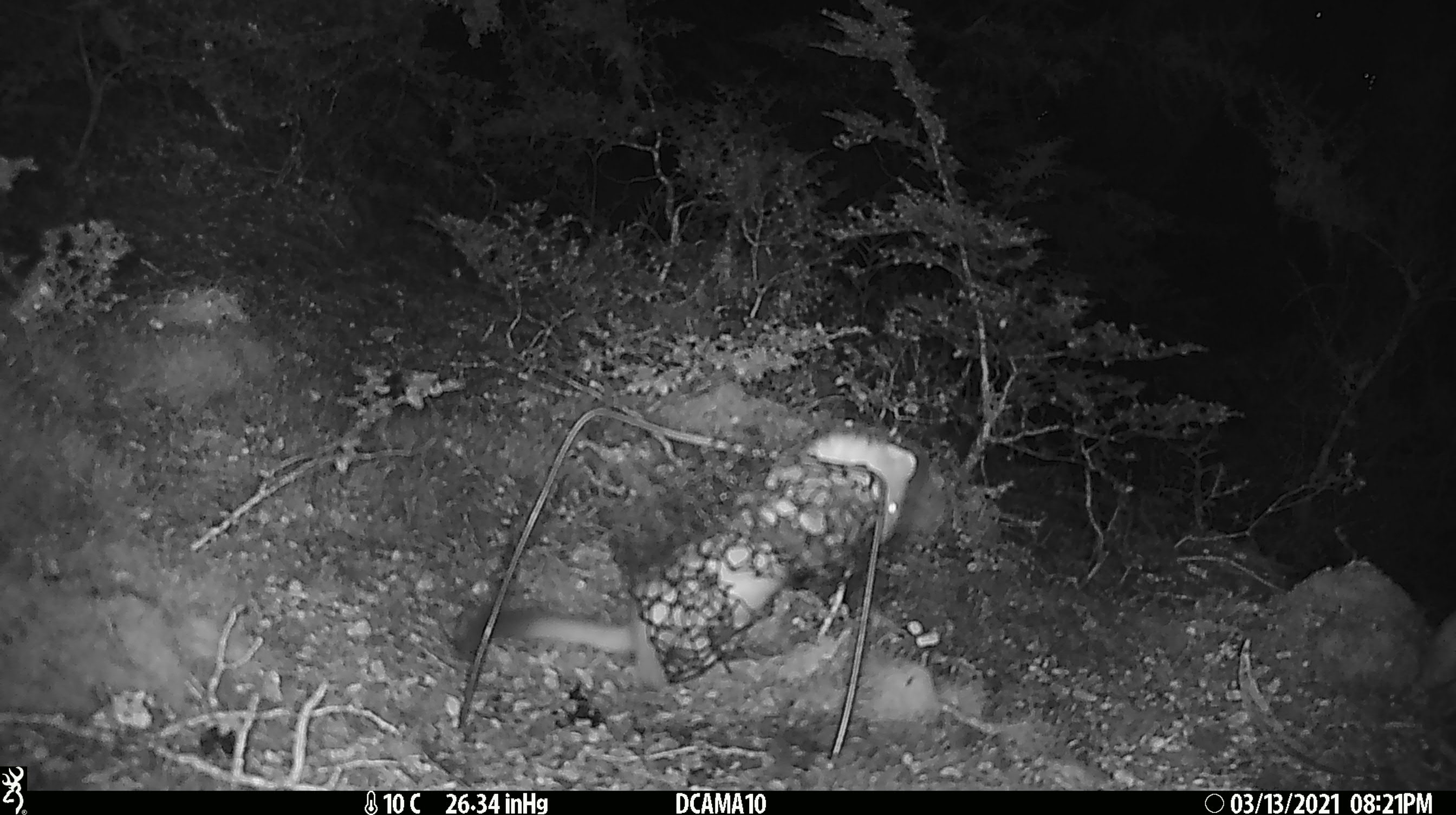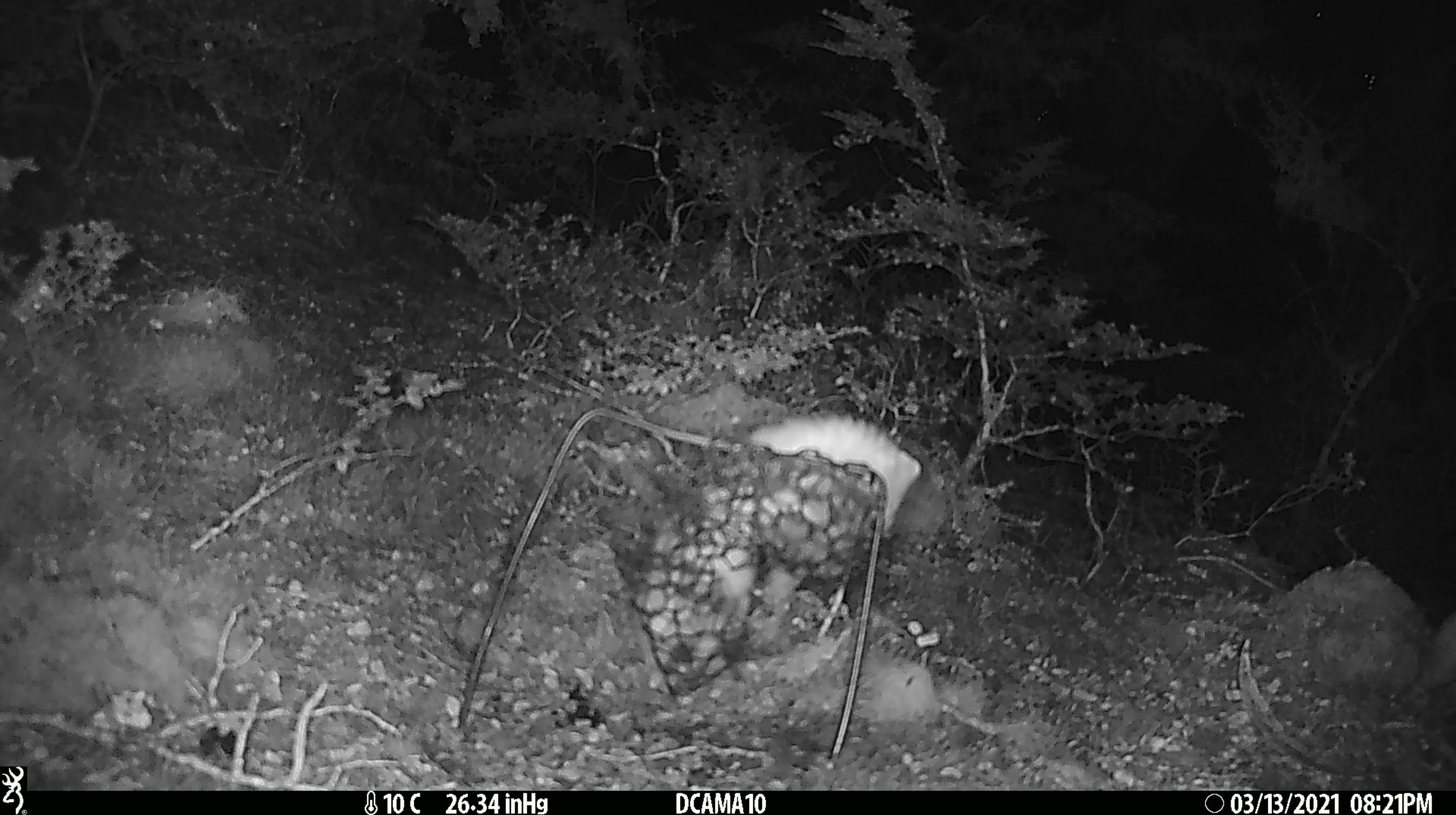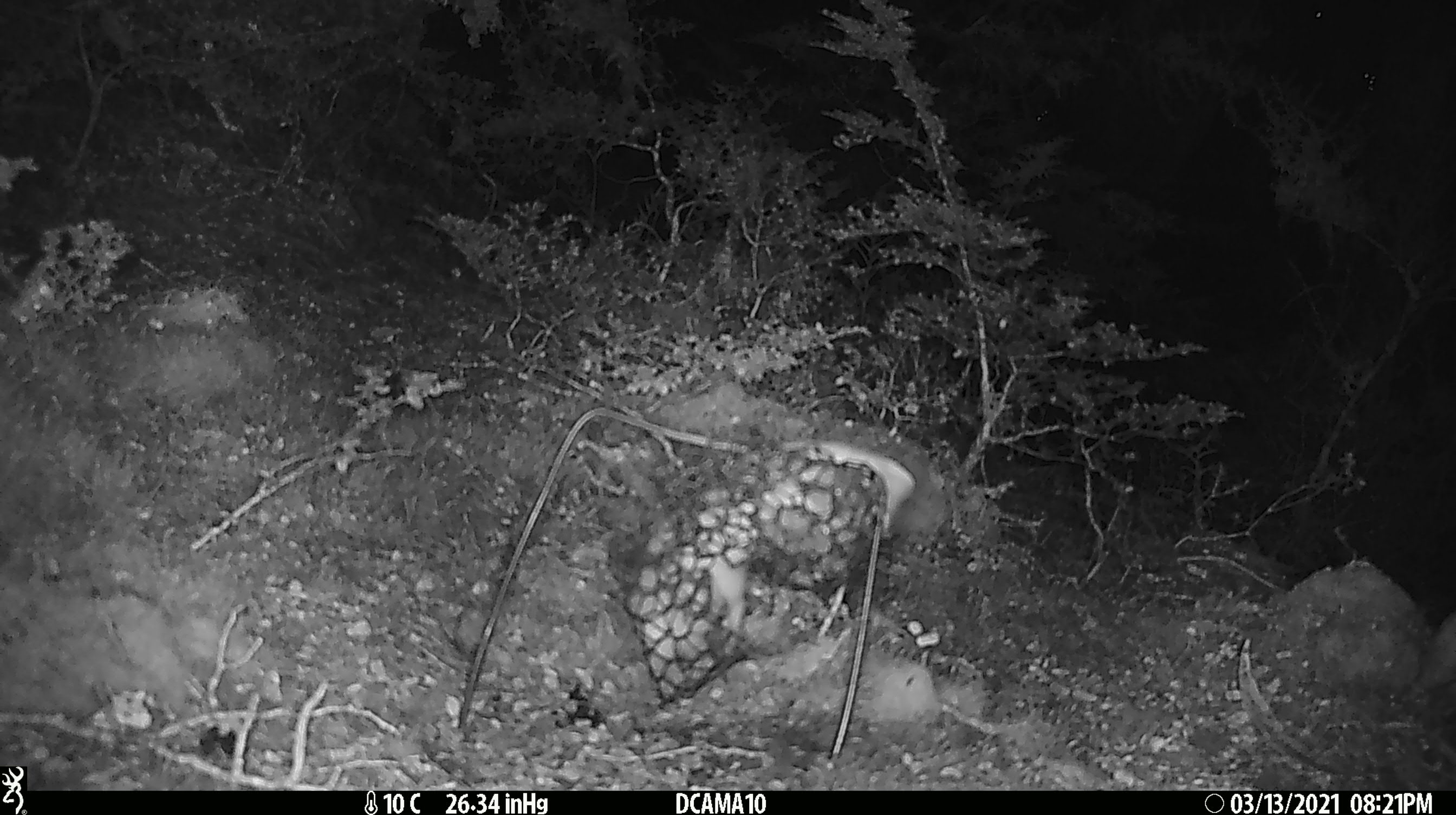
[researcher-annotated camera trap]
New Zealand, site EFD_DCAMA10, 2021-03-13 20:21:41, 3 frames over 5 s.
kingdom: Animalia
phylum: Chordata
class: Mammalia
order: Carnivora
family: Mustelidae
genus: Mustela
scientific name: Mustela erminea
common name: stoat